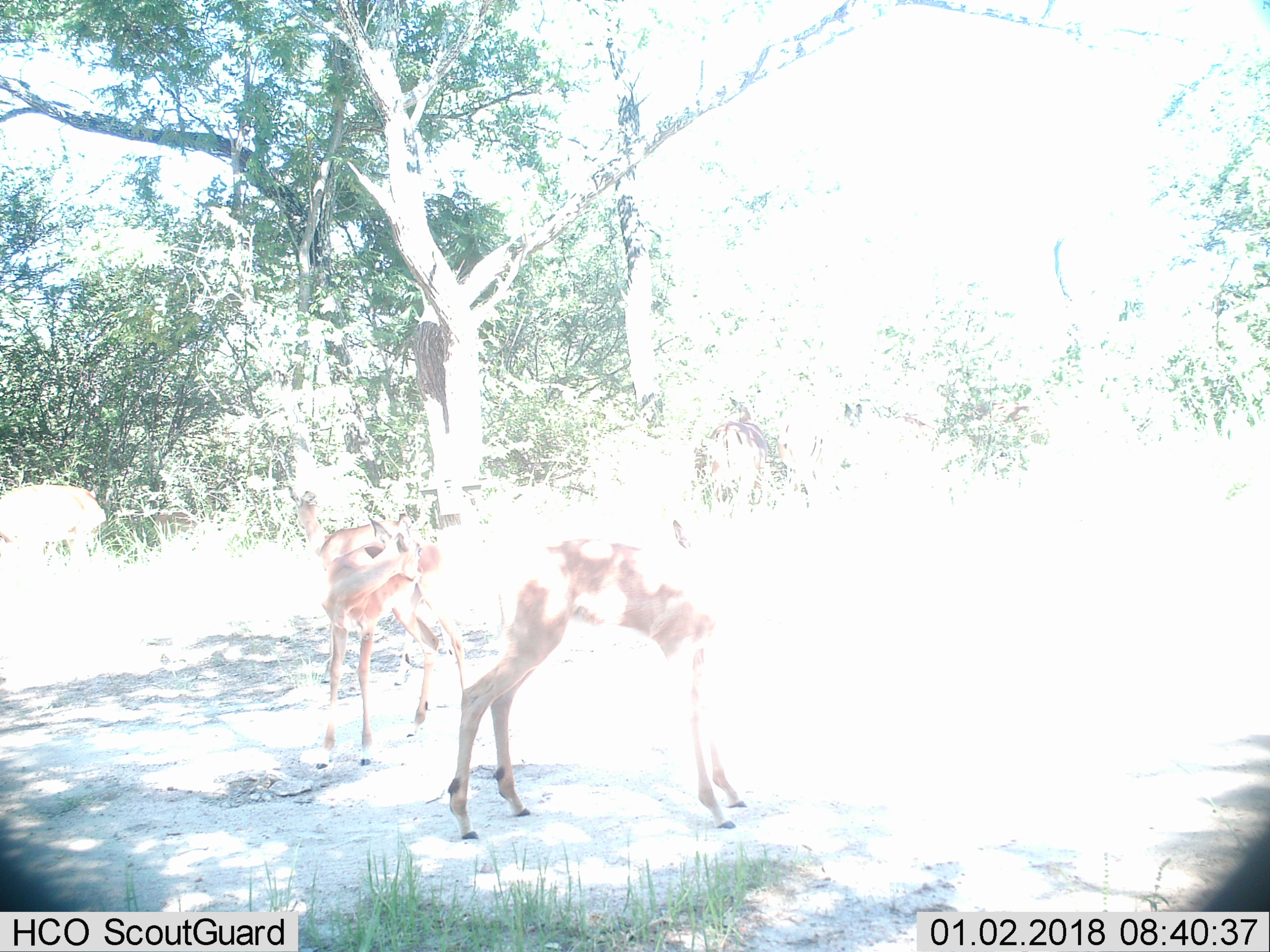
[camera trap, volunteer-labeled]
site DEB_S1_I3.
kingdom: Animalia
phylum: Chordata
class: Mammalia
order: Artiodactyla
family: Bovidae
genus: Aepyceros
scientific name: Aepyceros melampus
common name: impala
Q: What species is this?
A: Impala (Aepyceros melampus).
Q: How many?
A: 4.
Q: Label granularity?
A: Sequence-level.